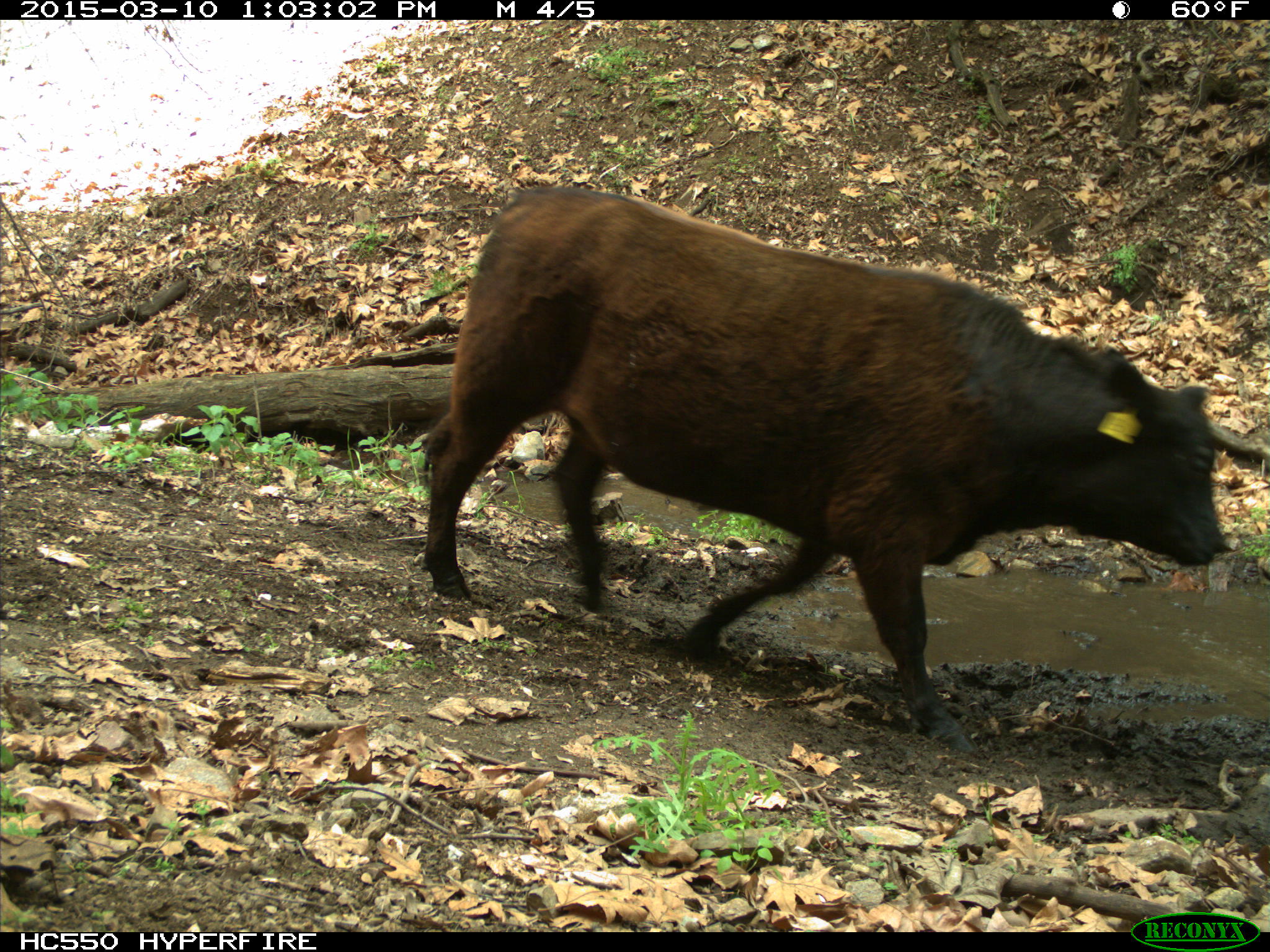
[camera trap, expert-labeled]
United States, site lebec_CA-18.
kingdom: Animalia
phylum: Chordata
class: Mammalia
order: Artiodactyla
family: Bovidae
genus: Bos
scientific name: Bos taurus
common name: domestic cow